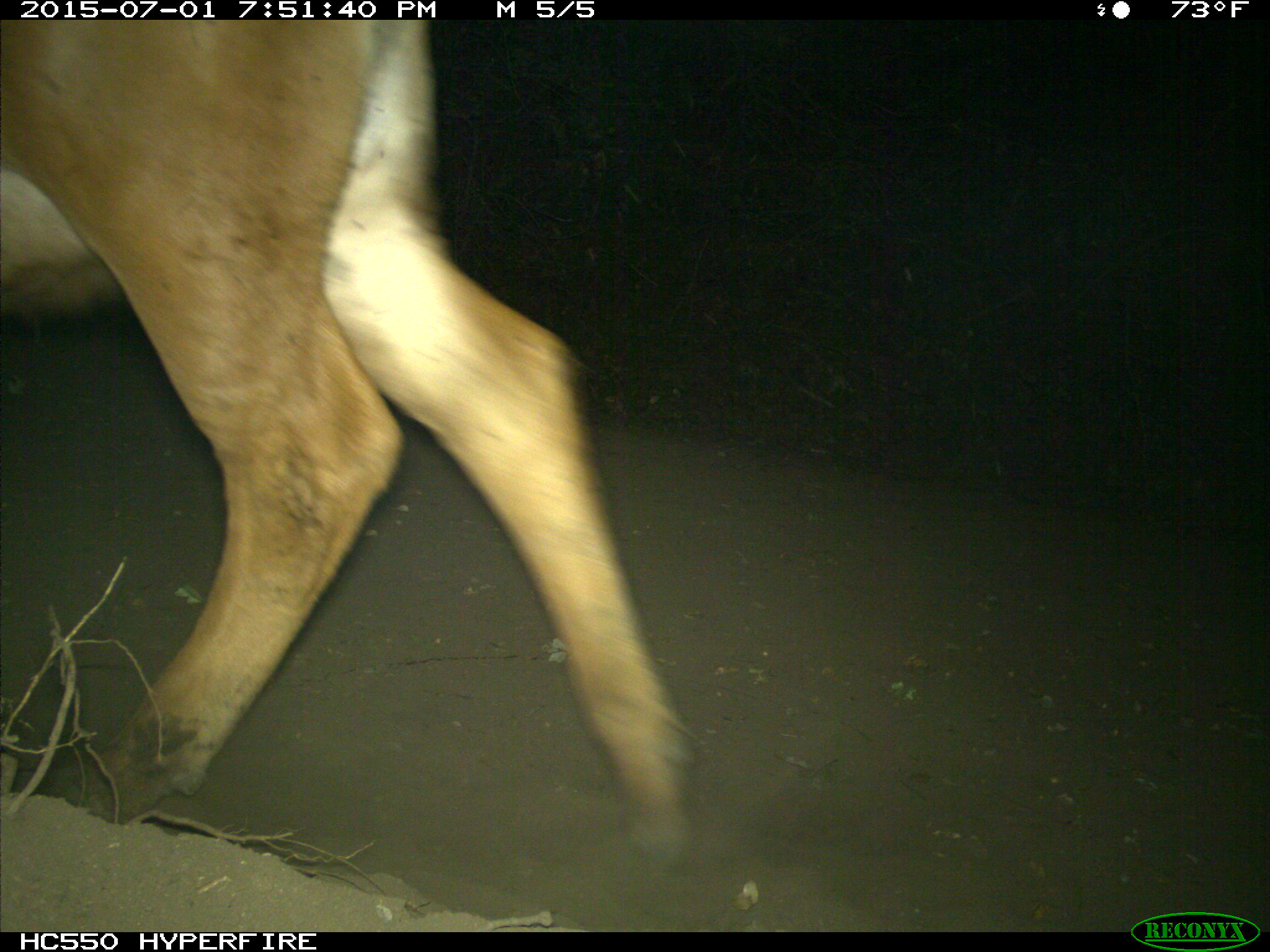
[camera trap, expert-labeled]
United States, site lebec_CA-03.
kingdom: Animalia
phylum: Chordata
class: Mammalia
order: Artiodactyla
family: Bovidae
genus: Bos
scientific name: Bos taurus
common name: domestic cow